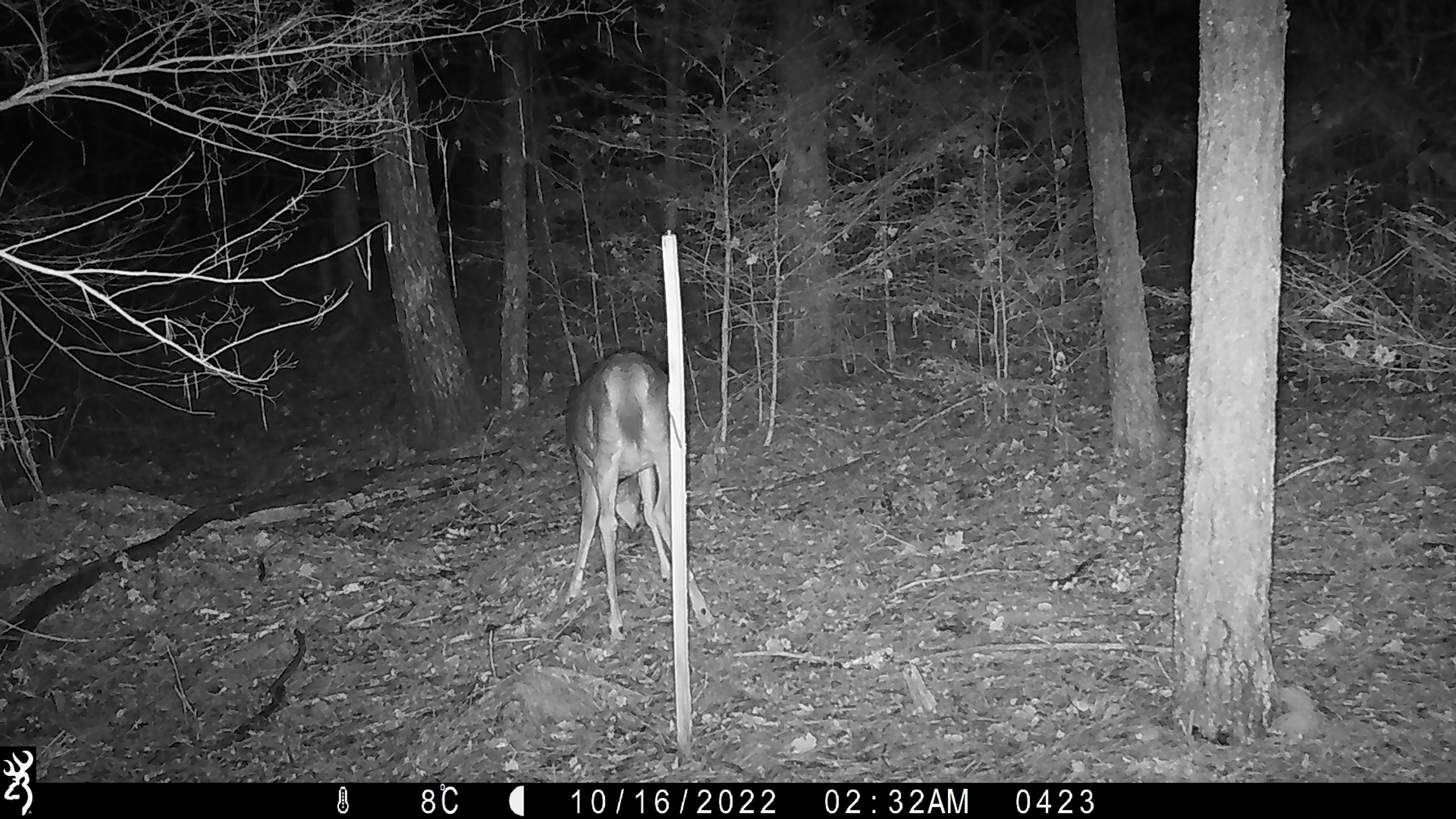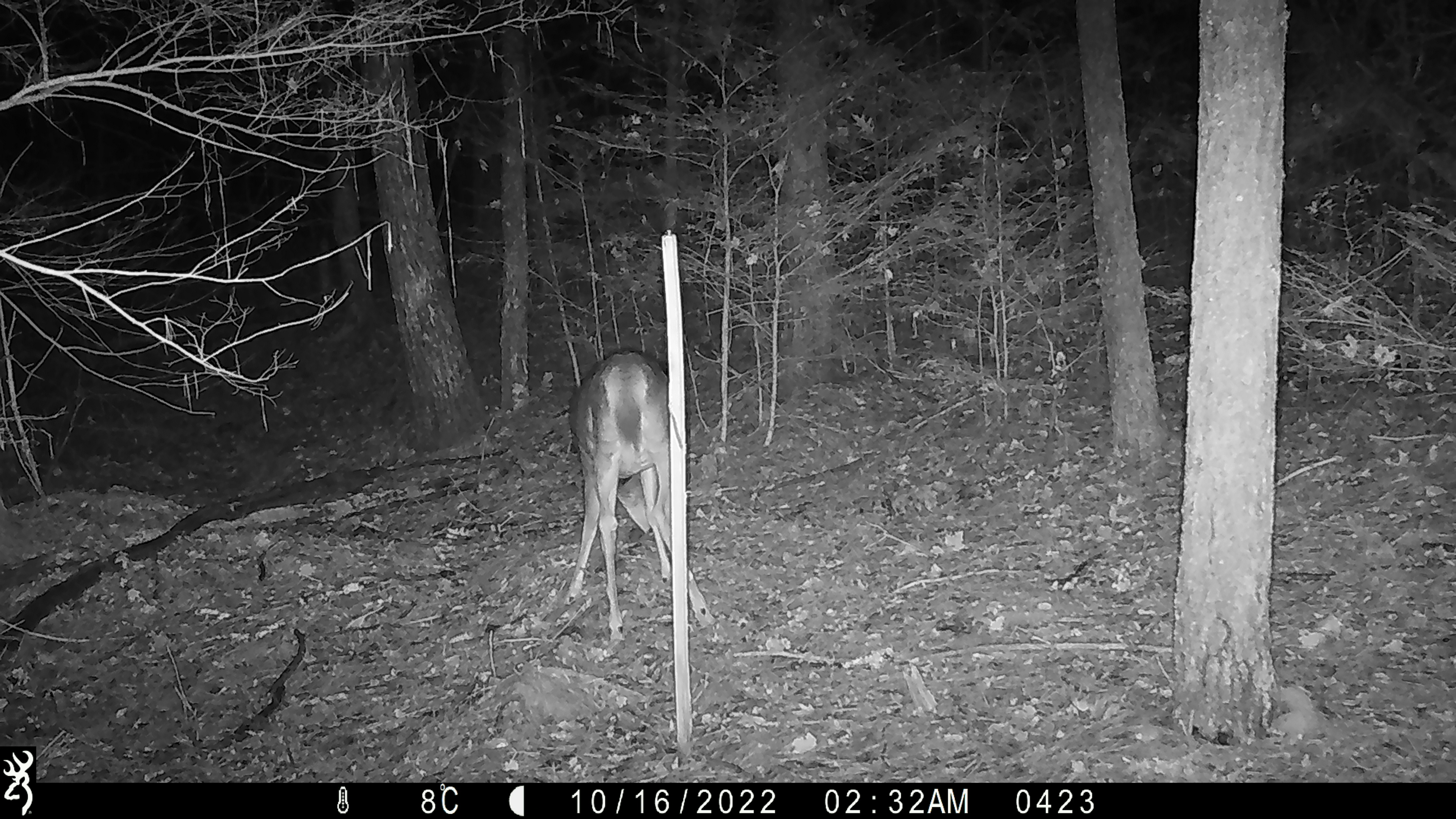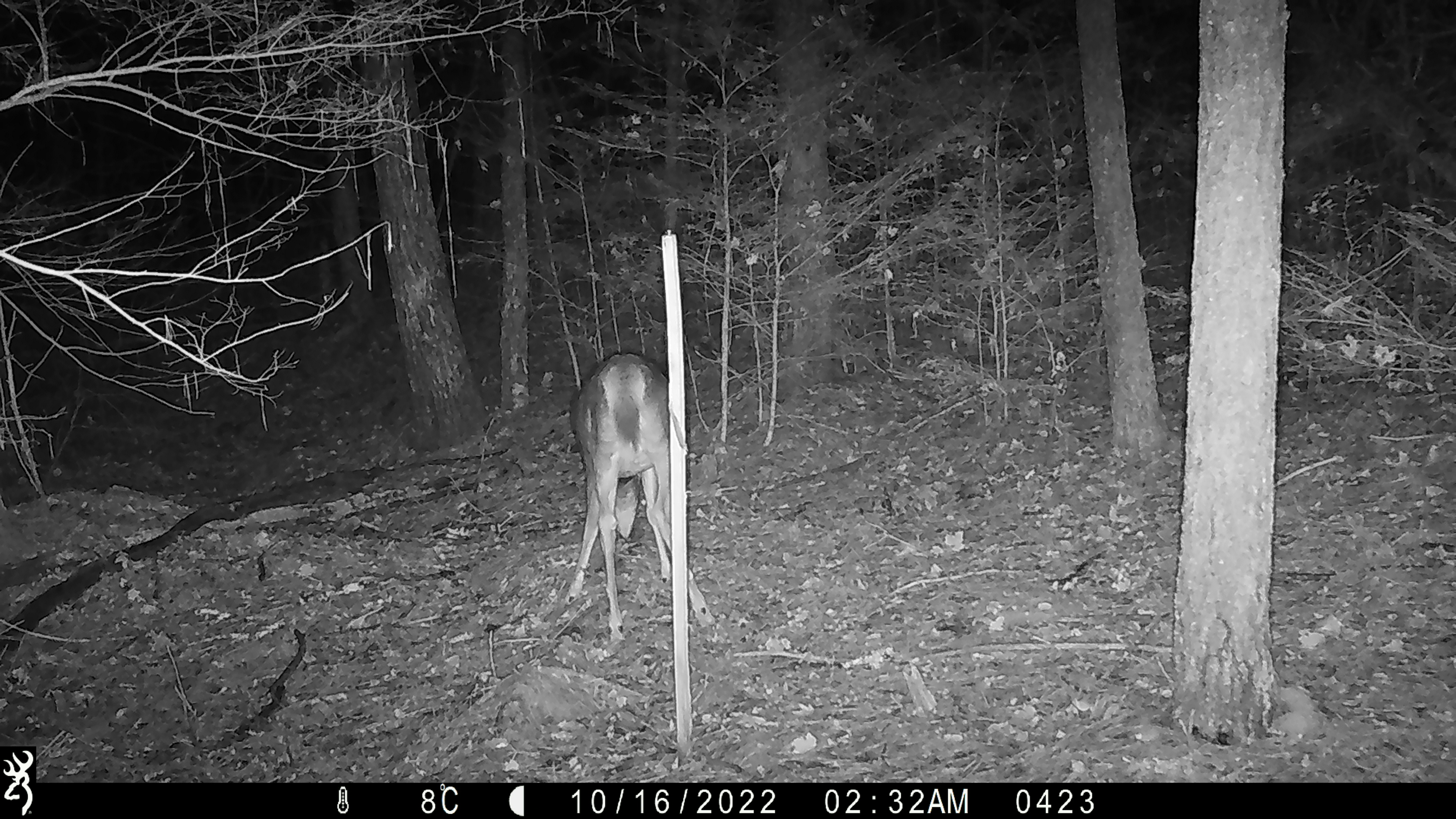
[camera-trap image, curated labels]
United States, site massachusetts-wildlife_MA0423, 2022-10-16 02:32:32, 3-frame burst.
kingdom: Animalia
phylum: Chordata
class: Mammalia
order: Artiodactyla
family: Cervidae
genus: Odocoileus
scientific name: Odocoileus virginianus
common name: white-tailed deer